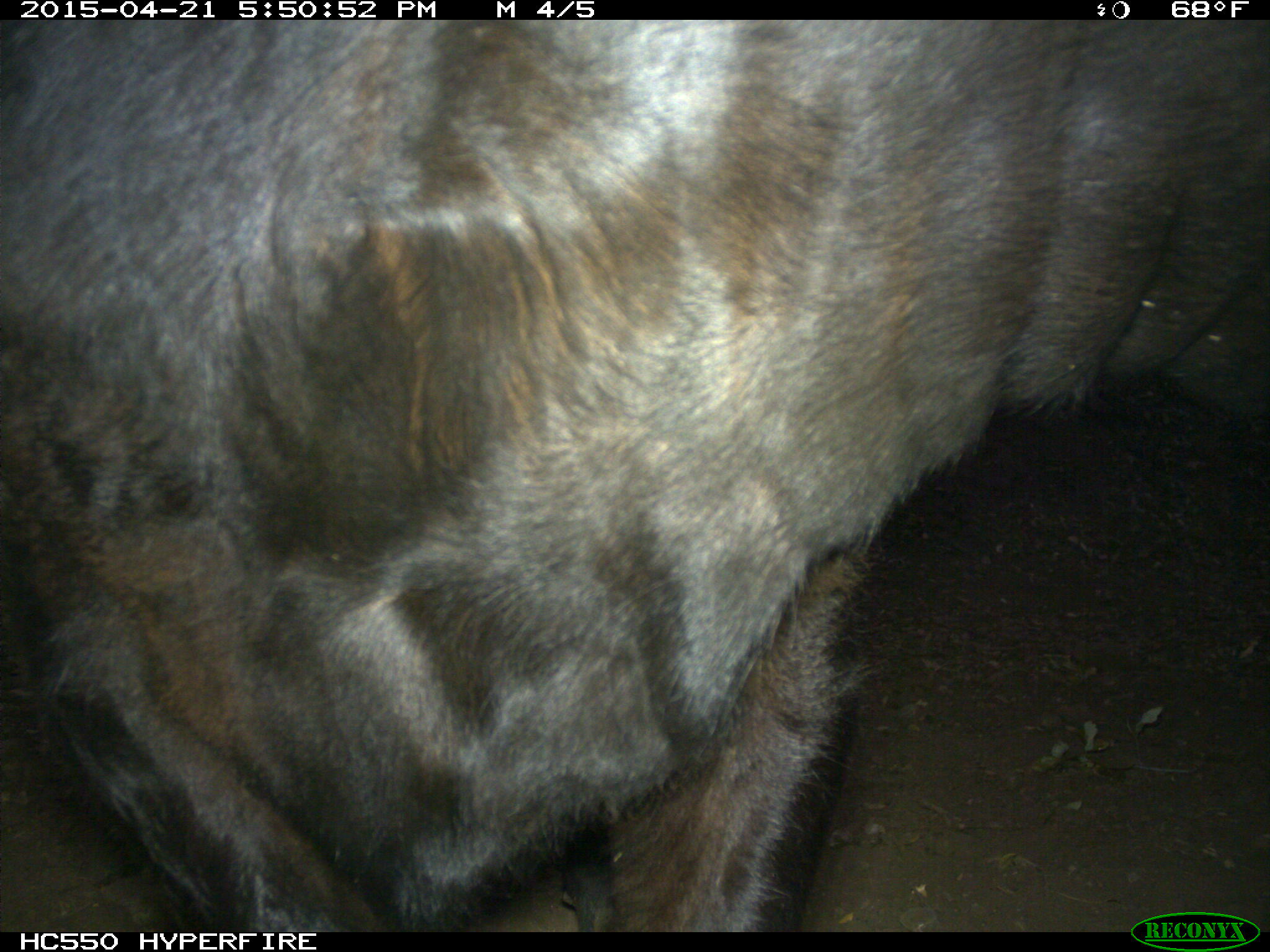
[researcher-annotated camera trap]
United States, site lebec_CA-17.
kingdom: Animalia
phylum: Chordata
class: Mammalia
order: Artiodactyla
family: Bovidae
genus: Bos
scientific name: Bos taurus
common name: domestic cow